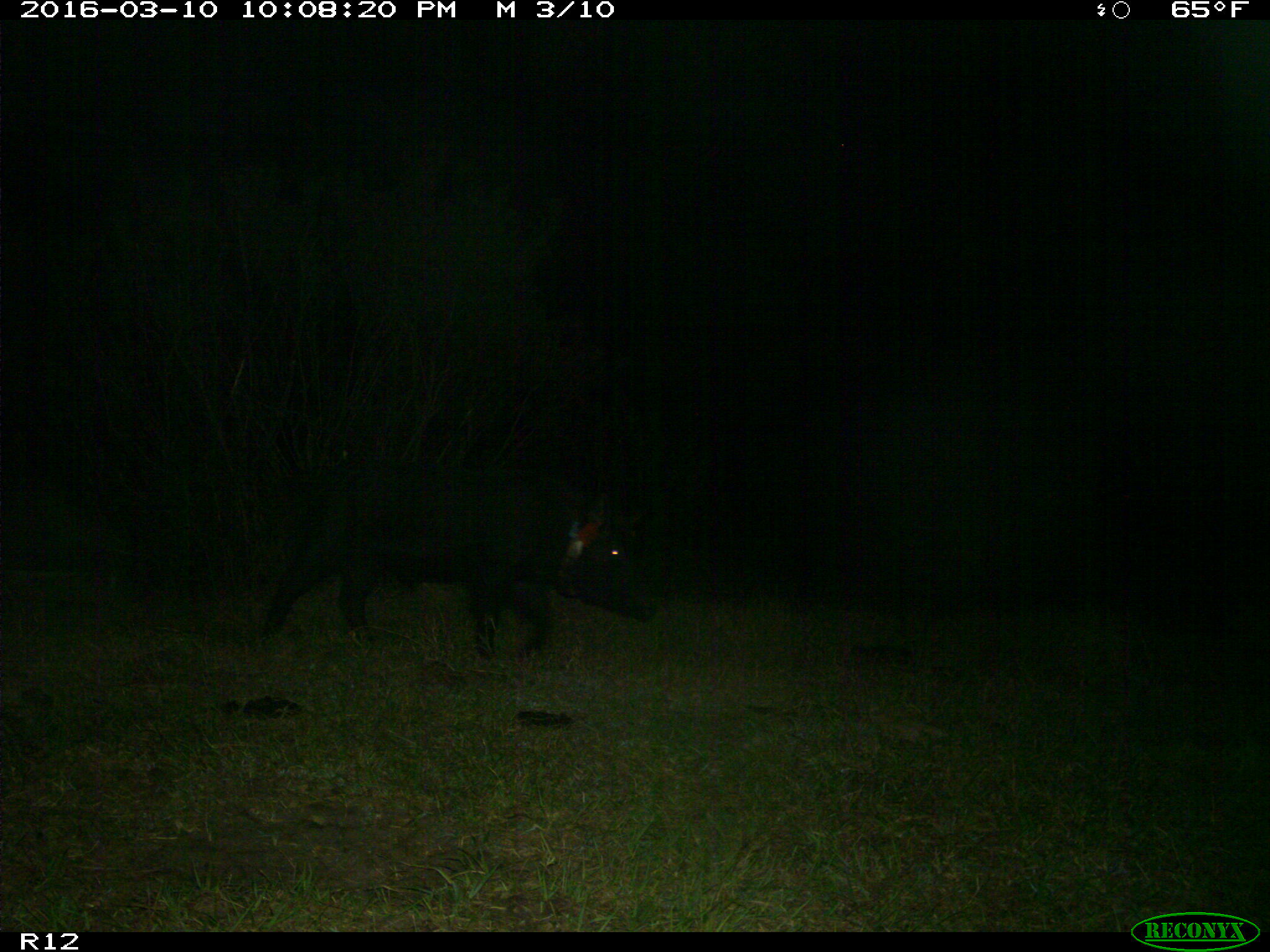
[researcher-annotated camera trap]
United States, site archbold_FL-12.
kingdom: Animalia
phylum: Chordata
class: Mammalia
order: Artiodactyla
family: Suidae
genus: Sus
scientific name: Sus scrofa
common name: wild boar